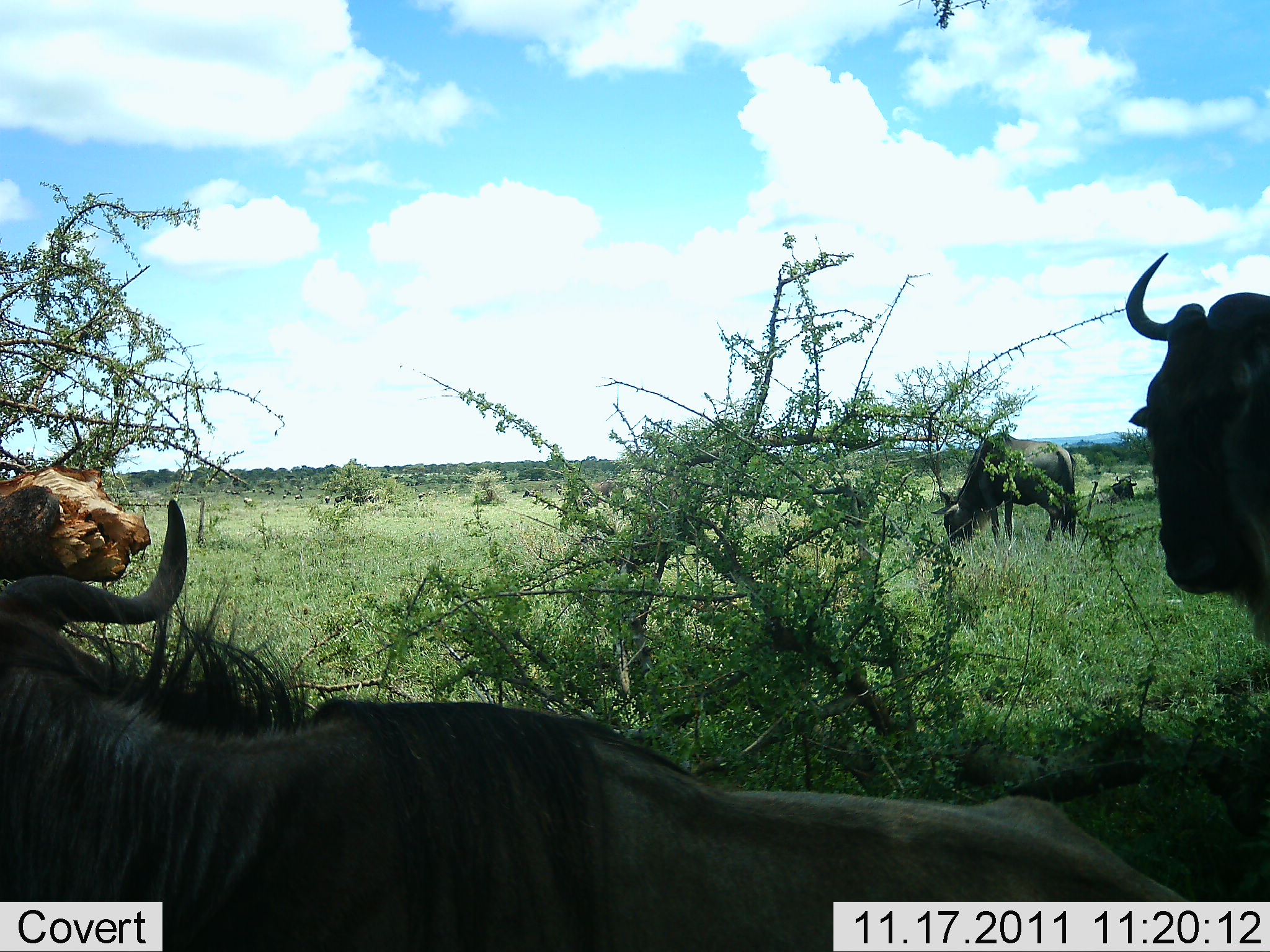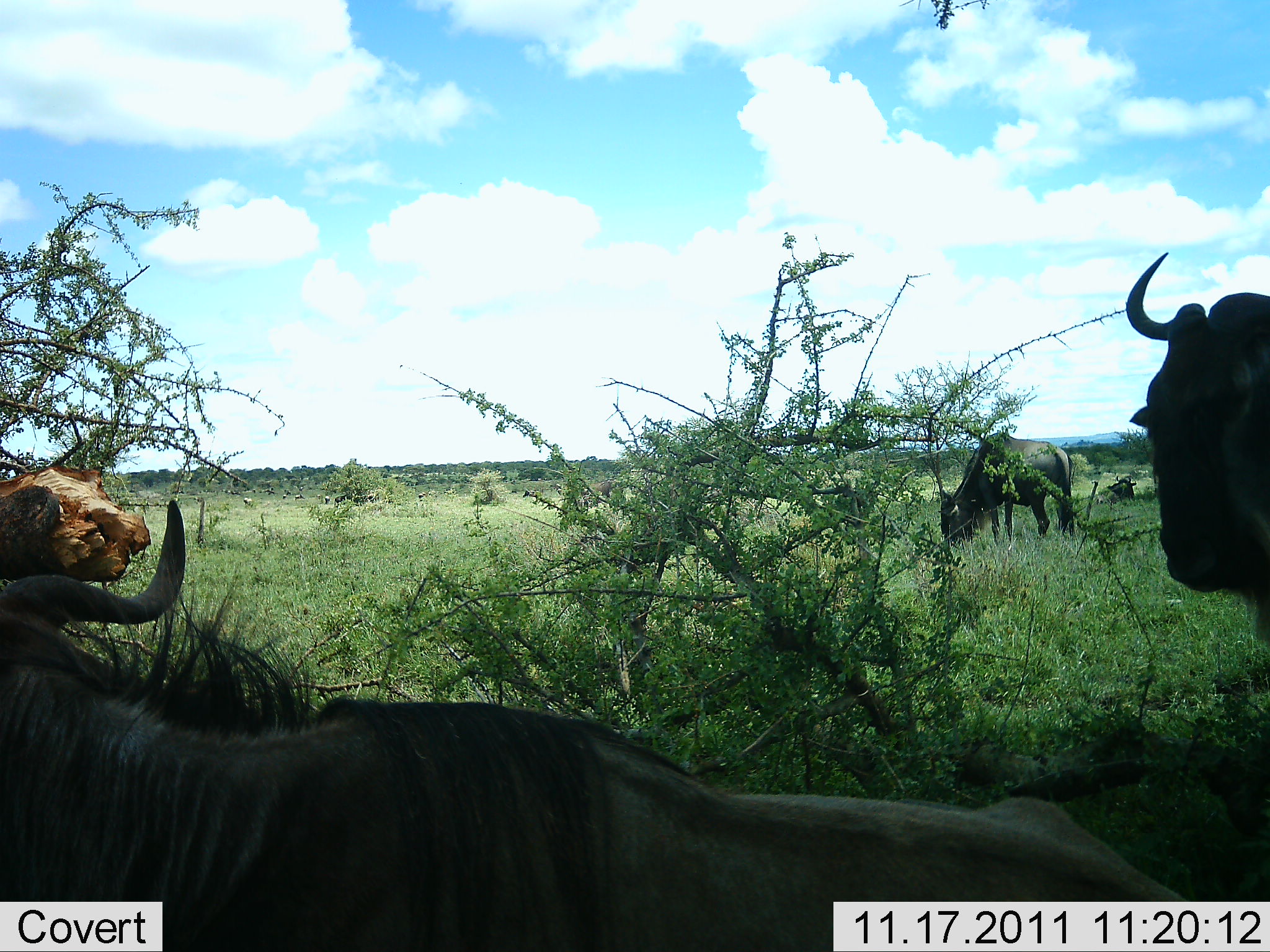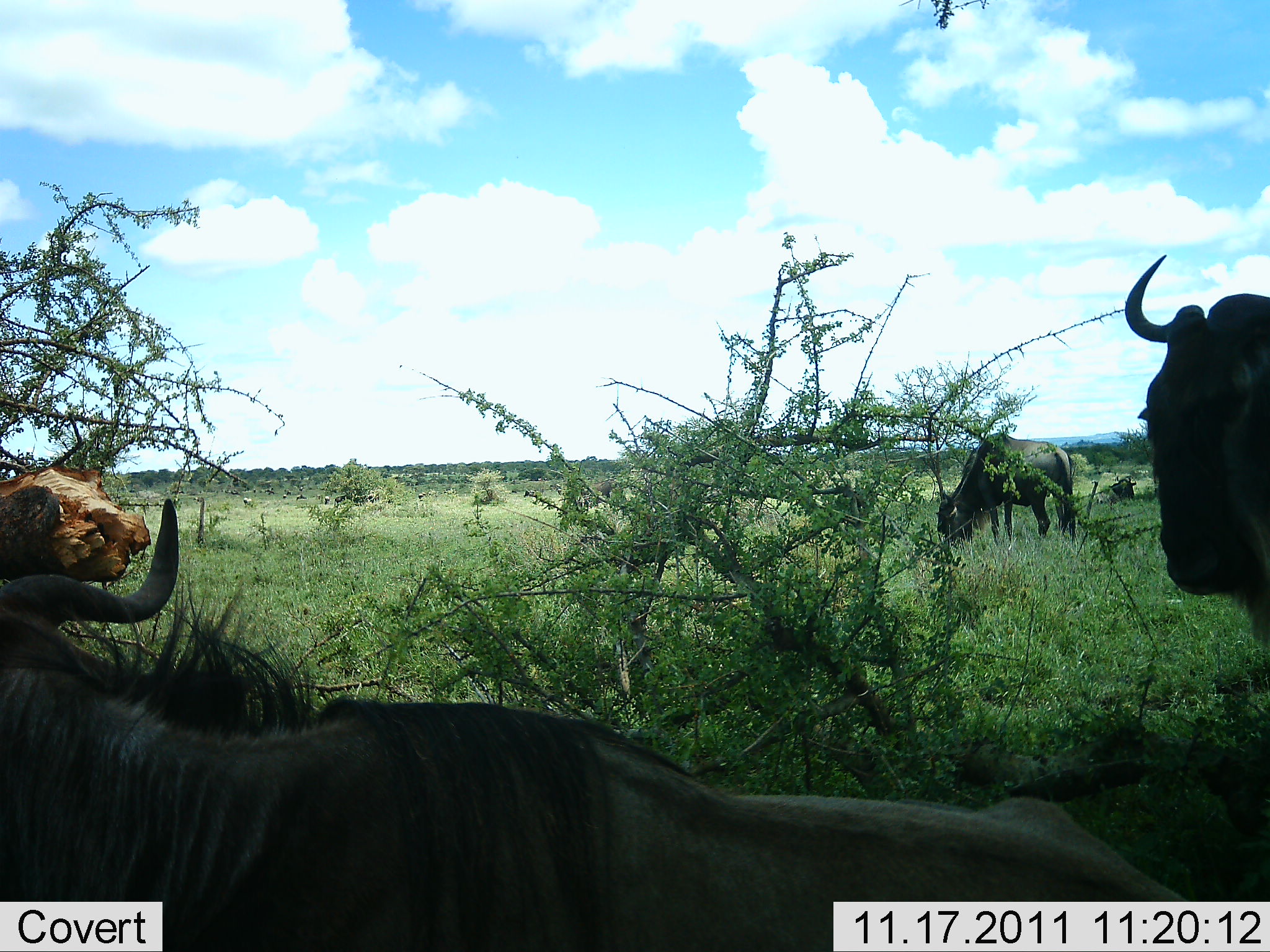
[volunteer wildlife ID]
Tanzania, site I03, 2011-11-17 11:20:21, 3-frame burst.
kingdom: Animalia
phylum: Chordata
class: Mammalia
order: Artiodactyla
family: Bovidae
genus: Connochaetes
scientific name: Connochaetes taurinus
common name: blue wildebeest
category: wildebeest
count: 3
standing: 64%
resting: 71%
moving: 14%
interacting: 0%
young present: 0%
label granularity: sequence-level